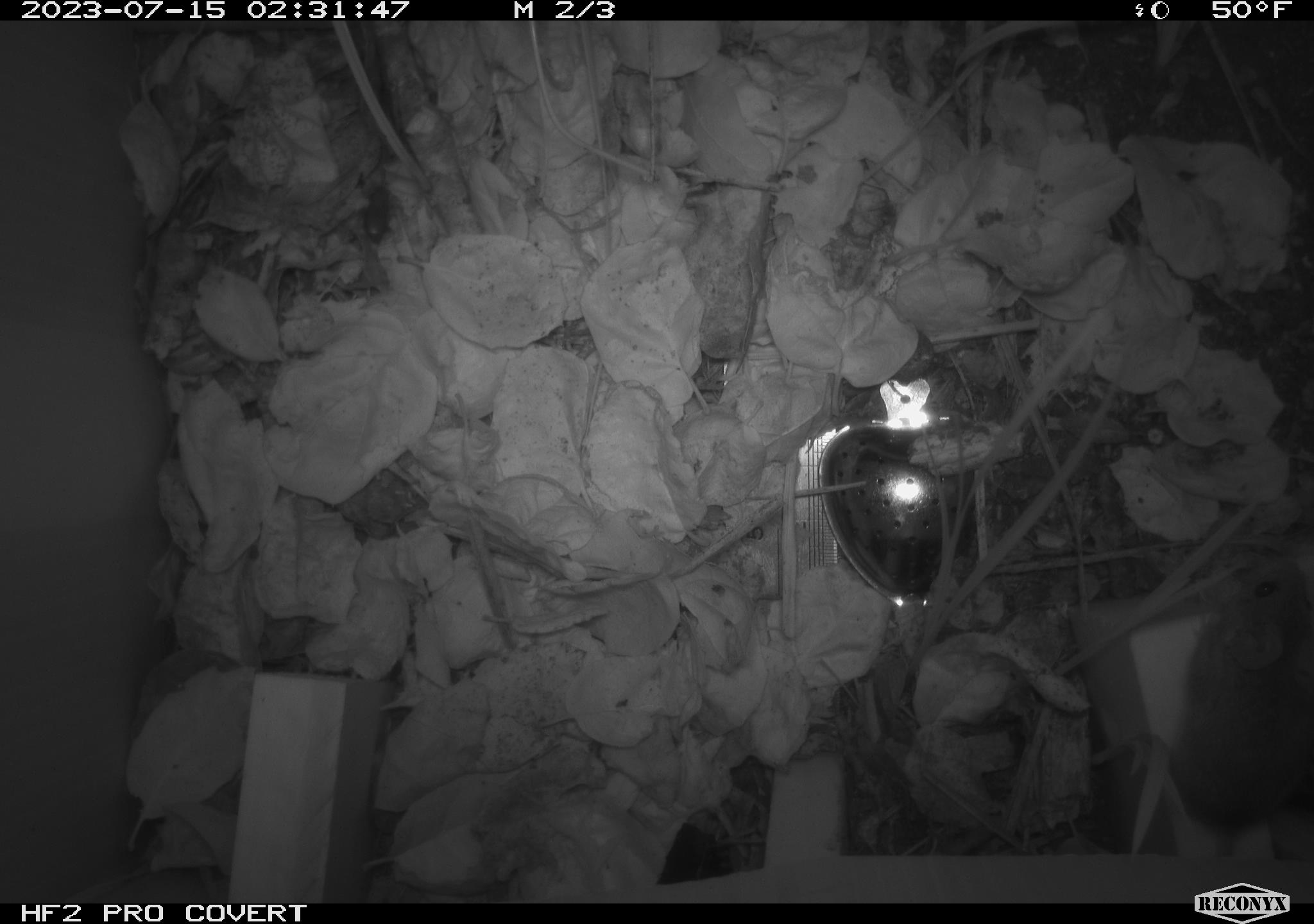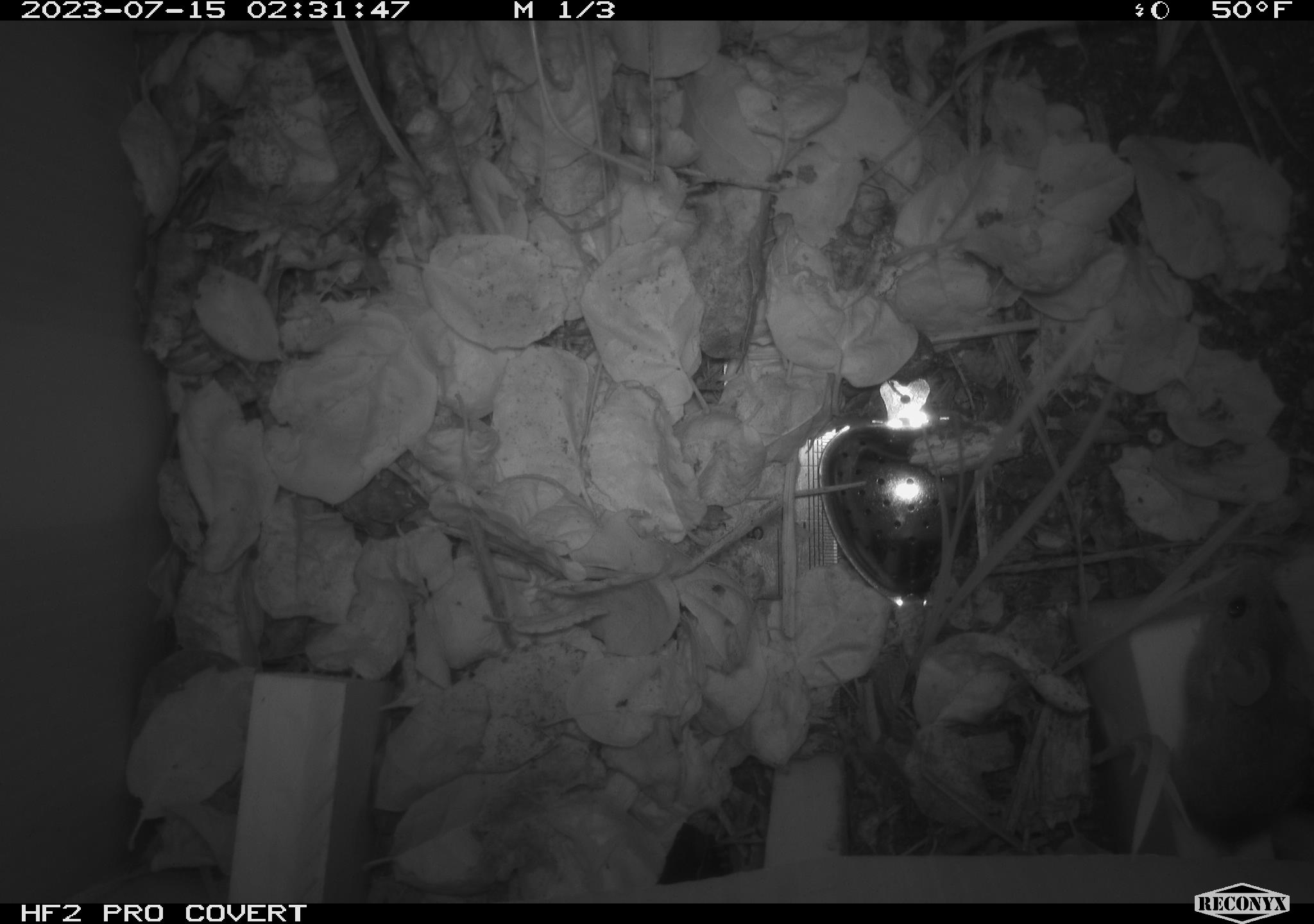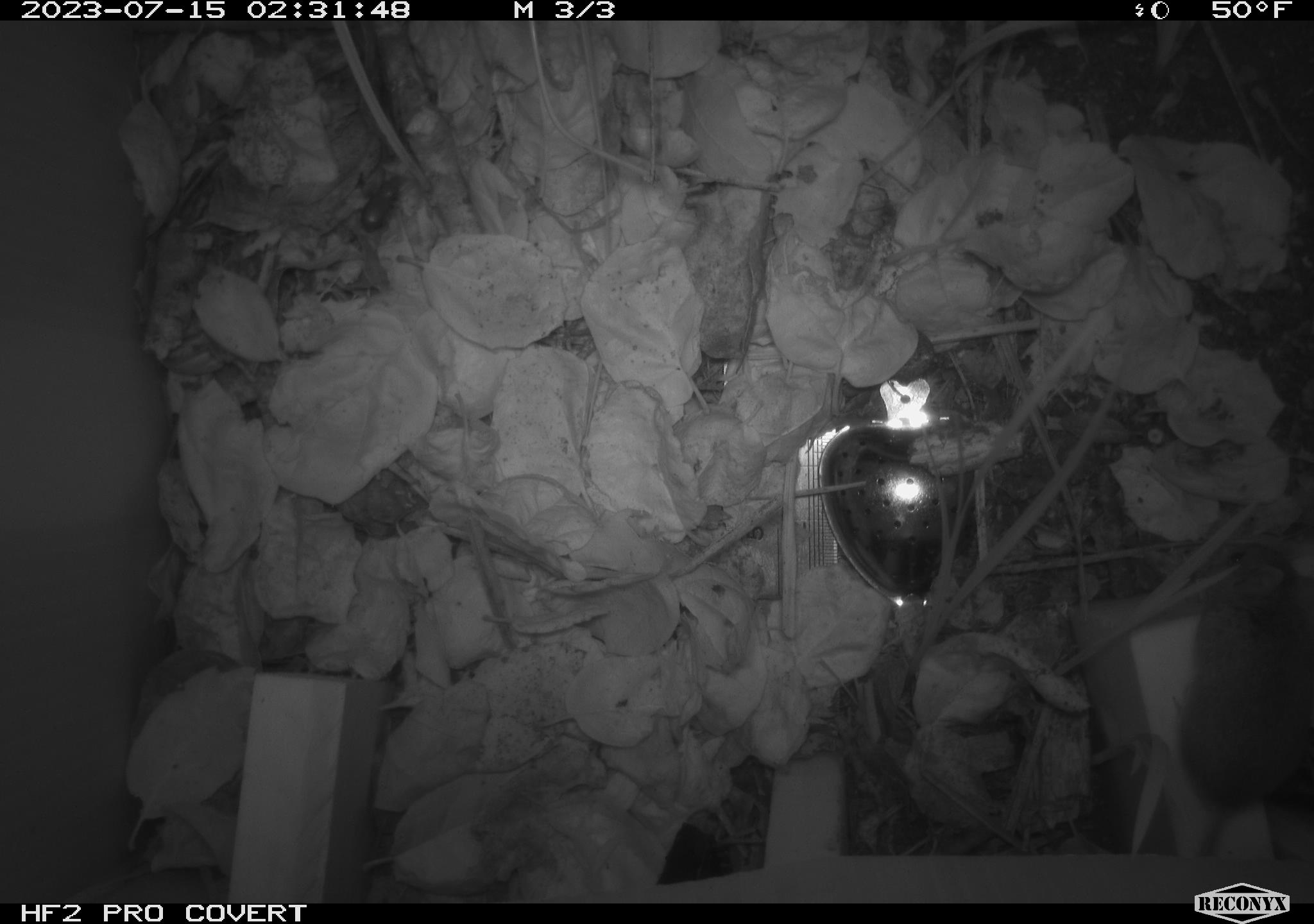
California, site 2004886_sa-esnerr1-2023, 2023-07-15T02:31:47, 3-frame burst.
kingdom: Animalia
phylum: Chordata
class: Mammalia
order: Rodentia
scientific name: Rodentia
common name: mouse species